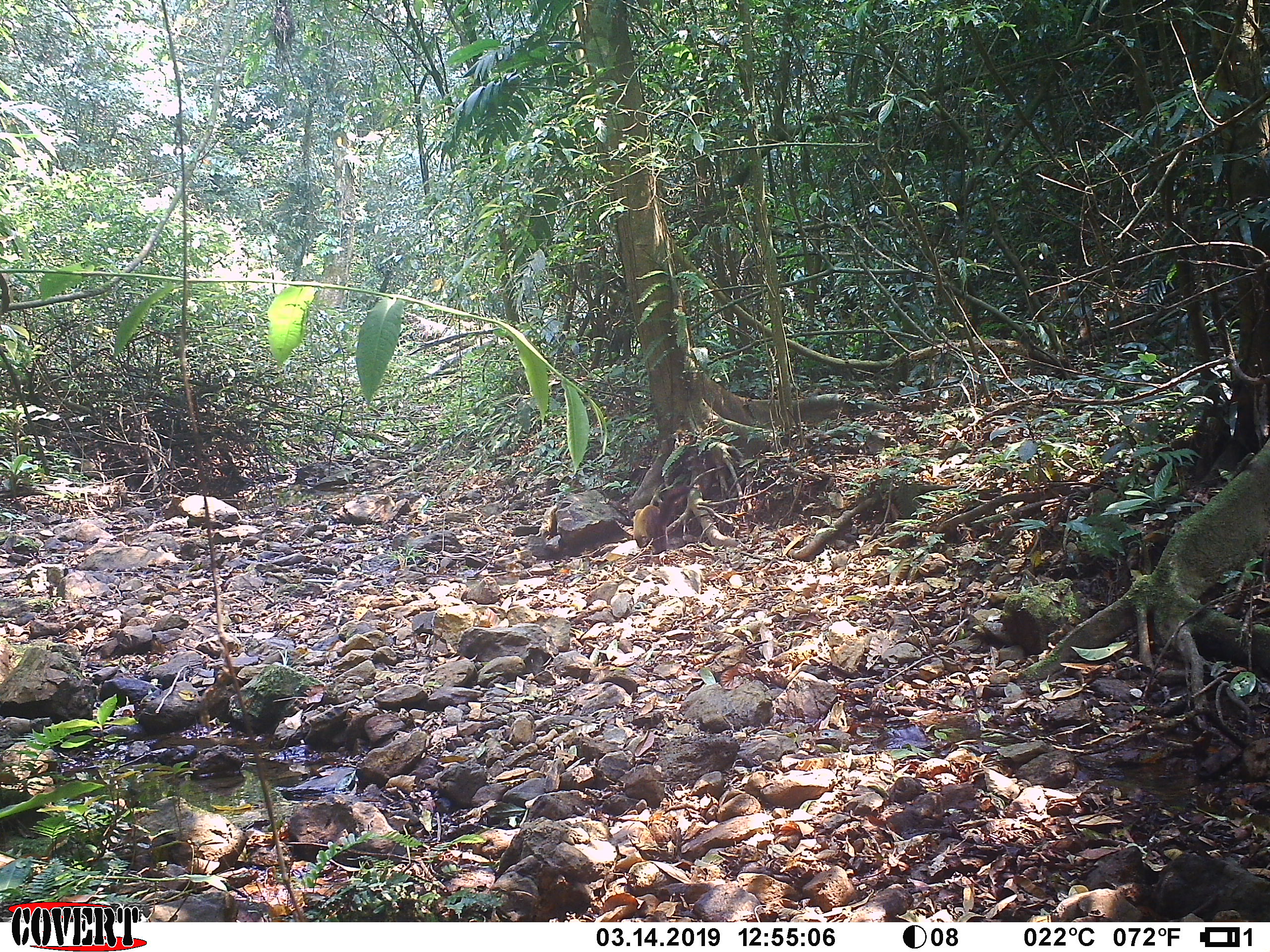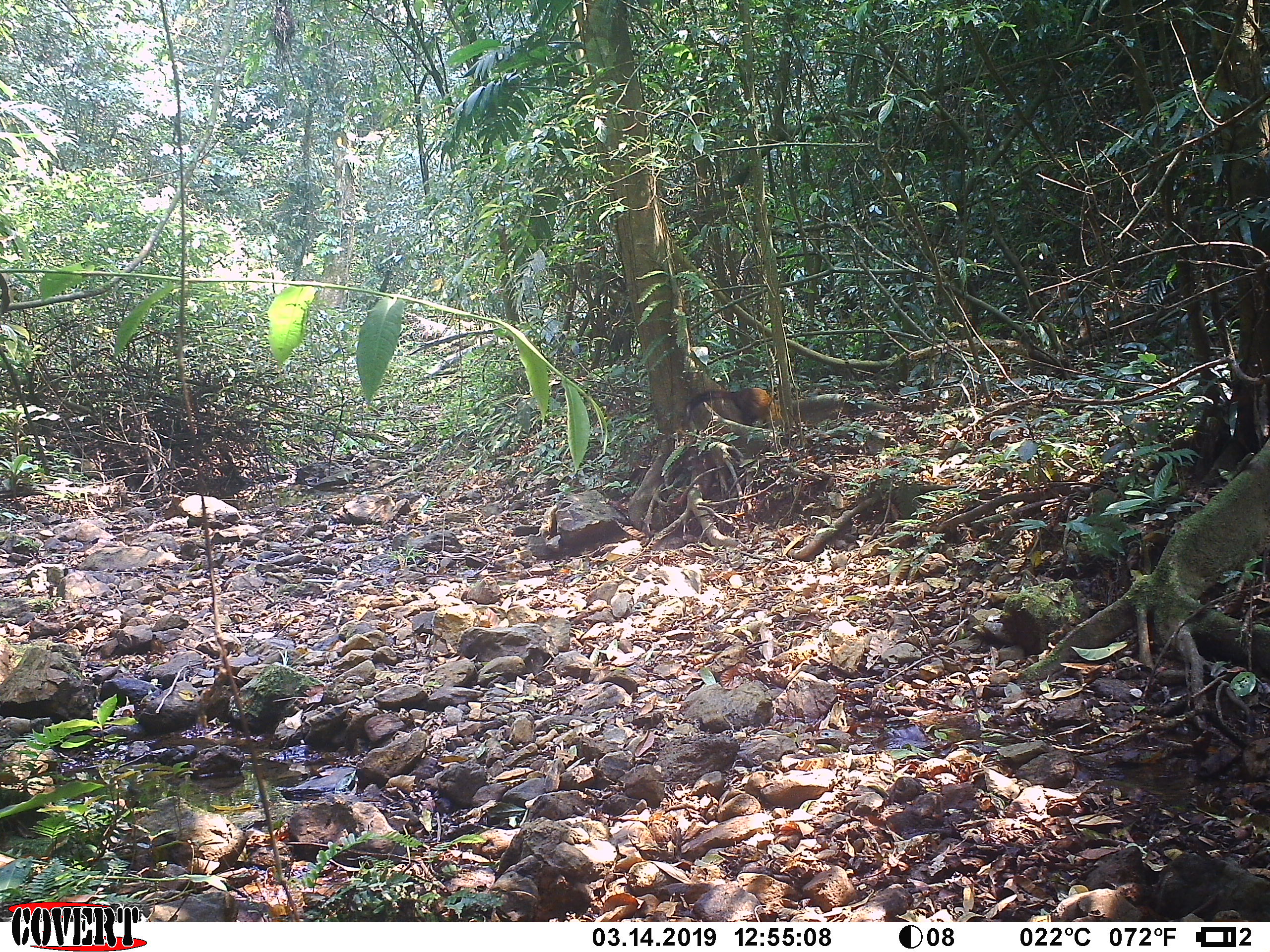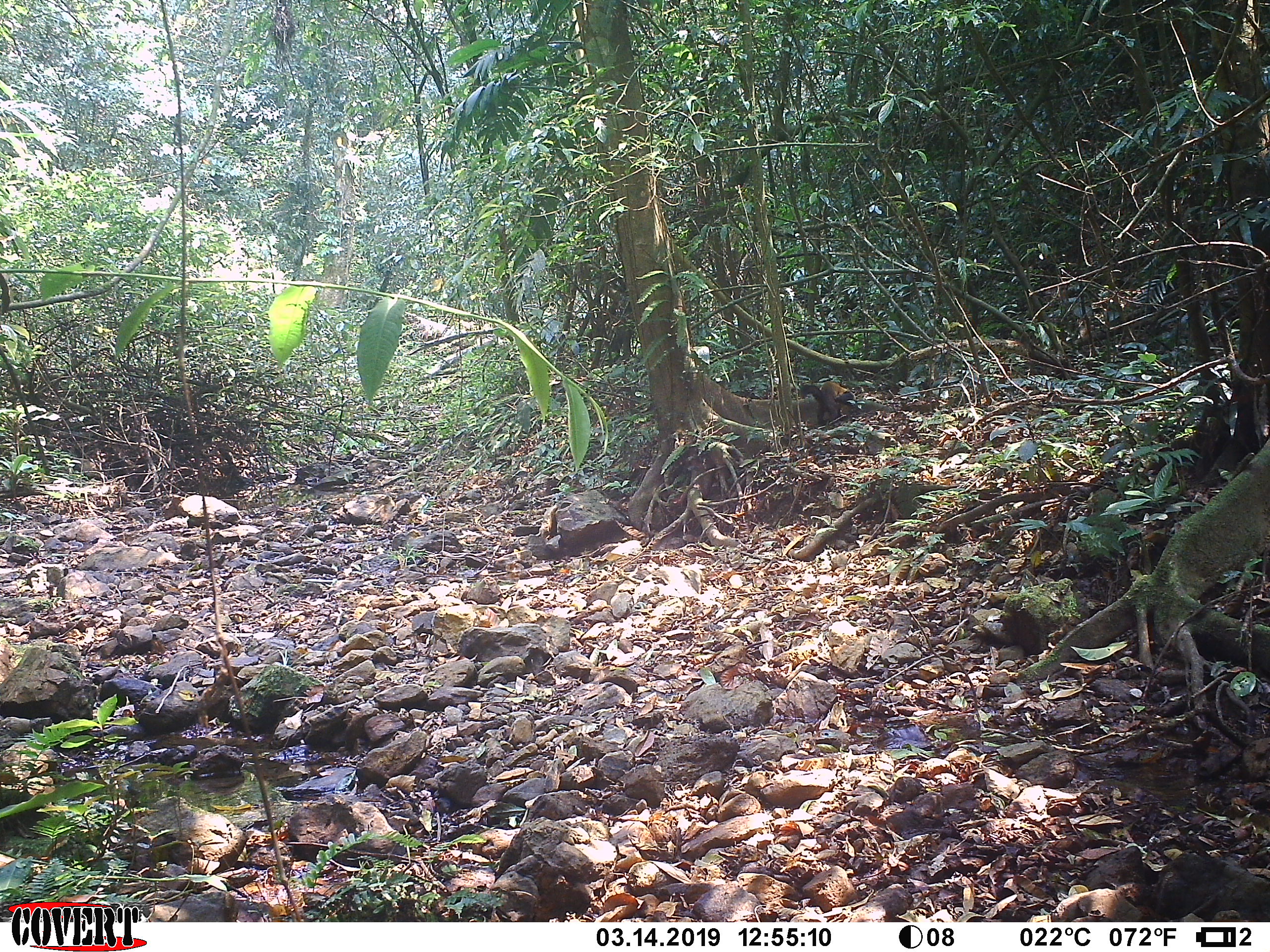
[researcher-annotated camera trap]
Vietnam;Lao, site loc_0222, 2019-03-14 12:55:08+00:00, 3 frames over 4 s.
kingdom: Animalia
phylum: Chordata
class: Mammalia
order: Carnivora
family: Mustelidae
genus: Martes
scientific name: Martes flavigula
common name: yellow-throated marten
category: yellow throated marten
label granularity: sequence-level